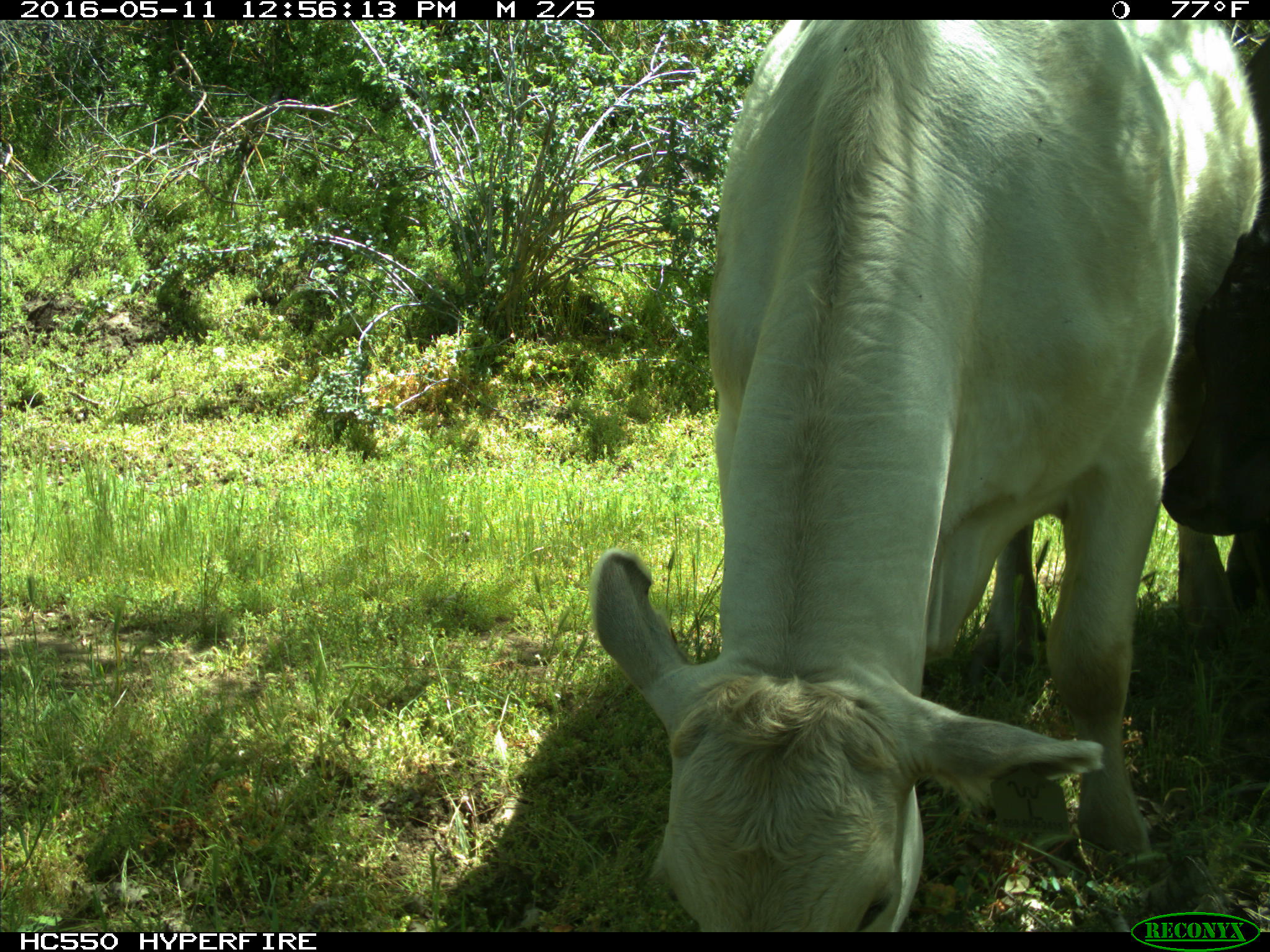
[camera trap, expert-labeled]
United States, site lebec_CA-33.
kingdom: Animalia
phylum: Chordata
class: Mammalia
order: Artiodactyla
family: Bovidae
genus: Bos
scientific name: Bos taurus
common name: domestic cow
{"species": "Bos taurus (domestic cow)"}